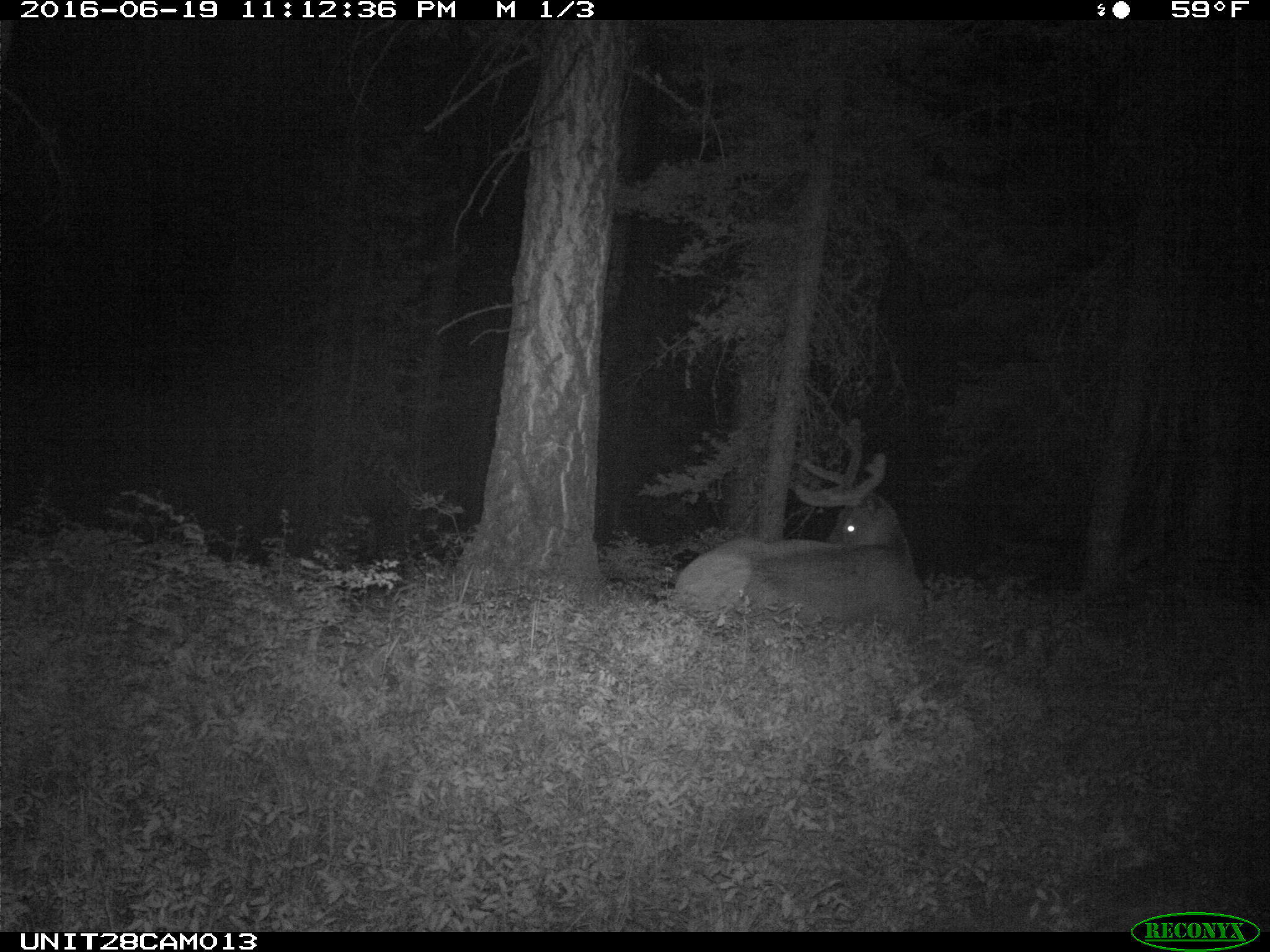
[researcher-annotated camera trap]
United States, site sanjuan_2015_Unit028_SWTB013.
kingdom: Animalia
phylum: Chordata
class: Mammalia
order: Artiodactyla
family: Cervidae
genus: Cervus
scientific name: Cervus elaphus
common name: red deer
Cervus elaphus (red deer).